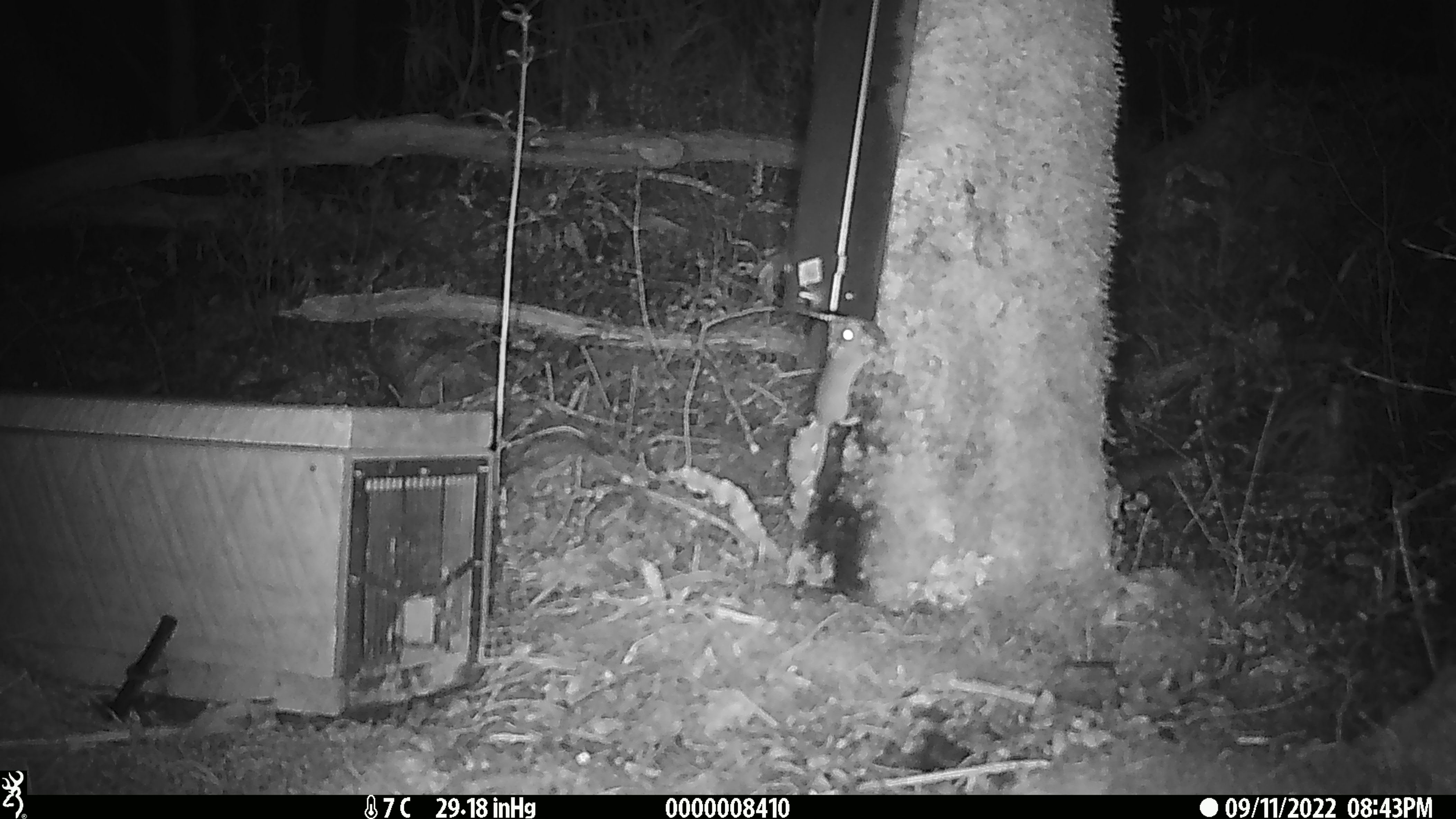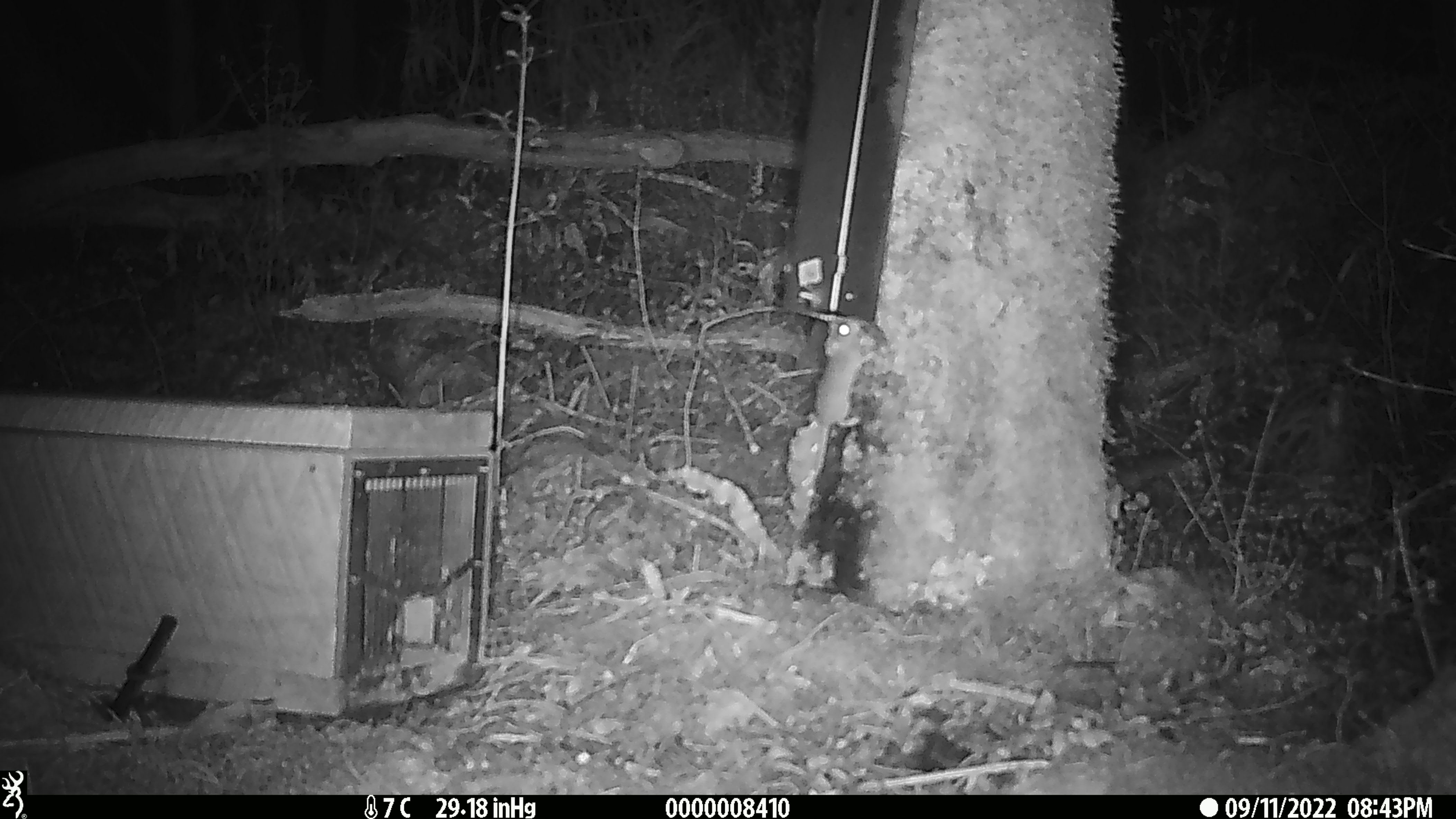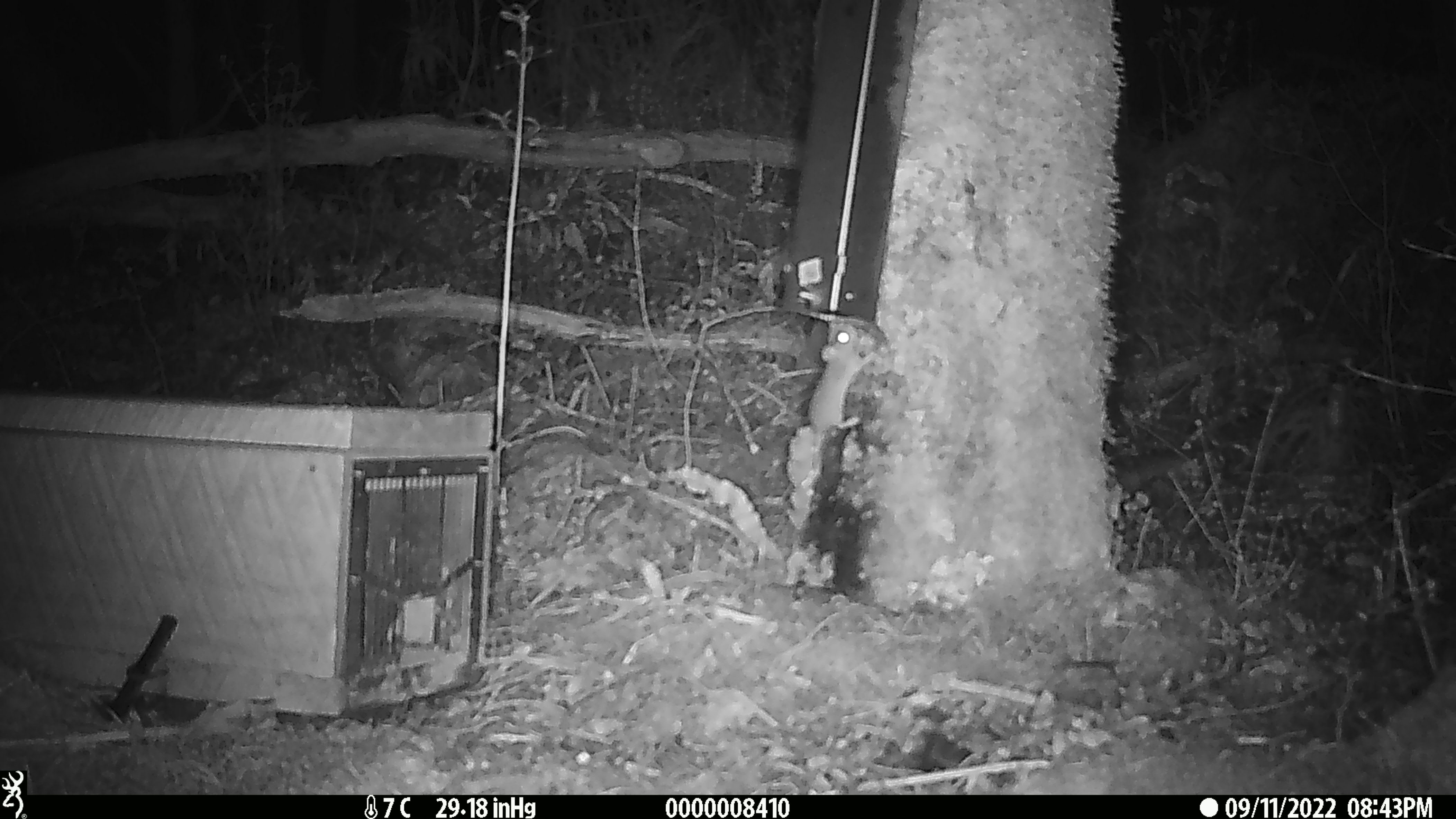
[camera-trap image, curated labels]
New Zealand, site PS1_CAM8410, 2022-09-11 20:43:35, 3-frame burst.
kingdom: Animalia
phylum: Chordata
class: Mammalia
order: Rodentia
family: Muridae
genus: Mus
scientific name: Mus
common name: mouse